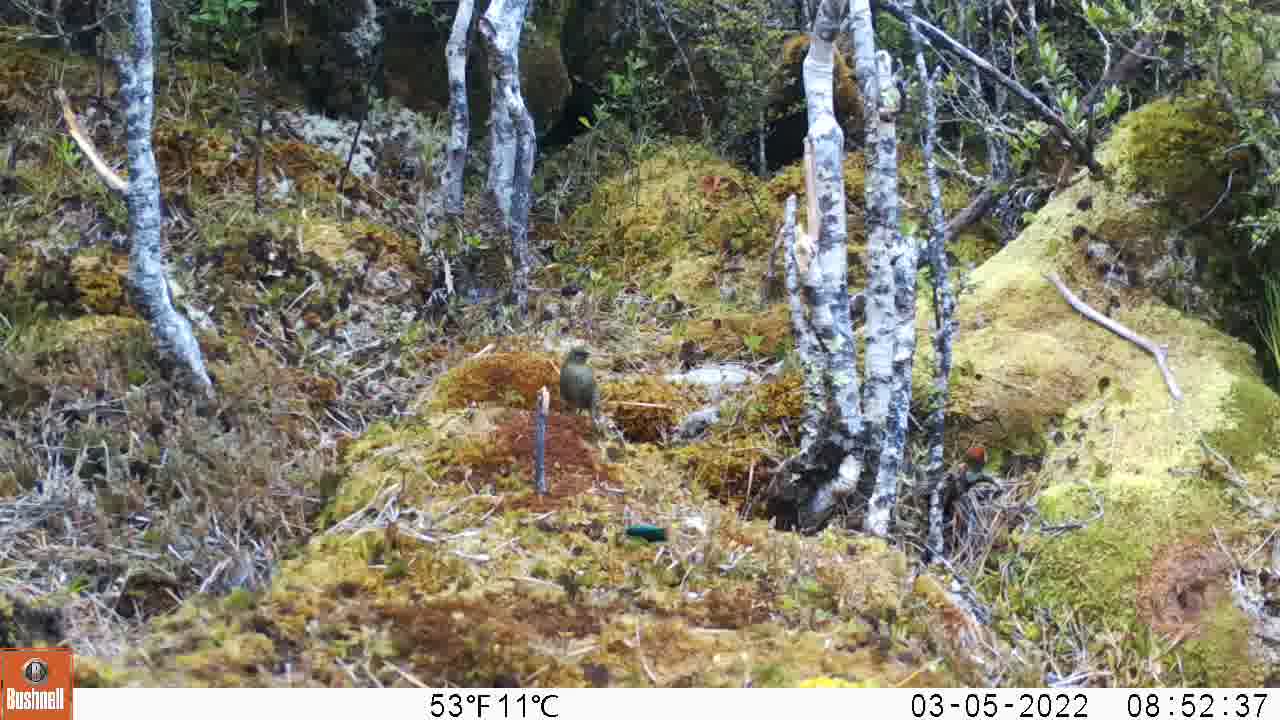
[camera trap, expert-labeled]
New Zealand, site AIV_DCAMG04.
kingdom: Animalia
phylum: Chordata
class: Aves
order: Passeriformes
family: Meliphagidae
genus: Anthornis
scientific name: Anthornis melanura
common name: new zealand bellbird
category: bellbird